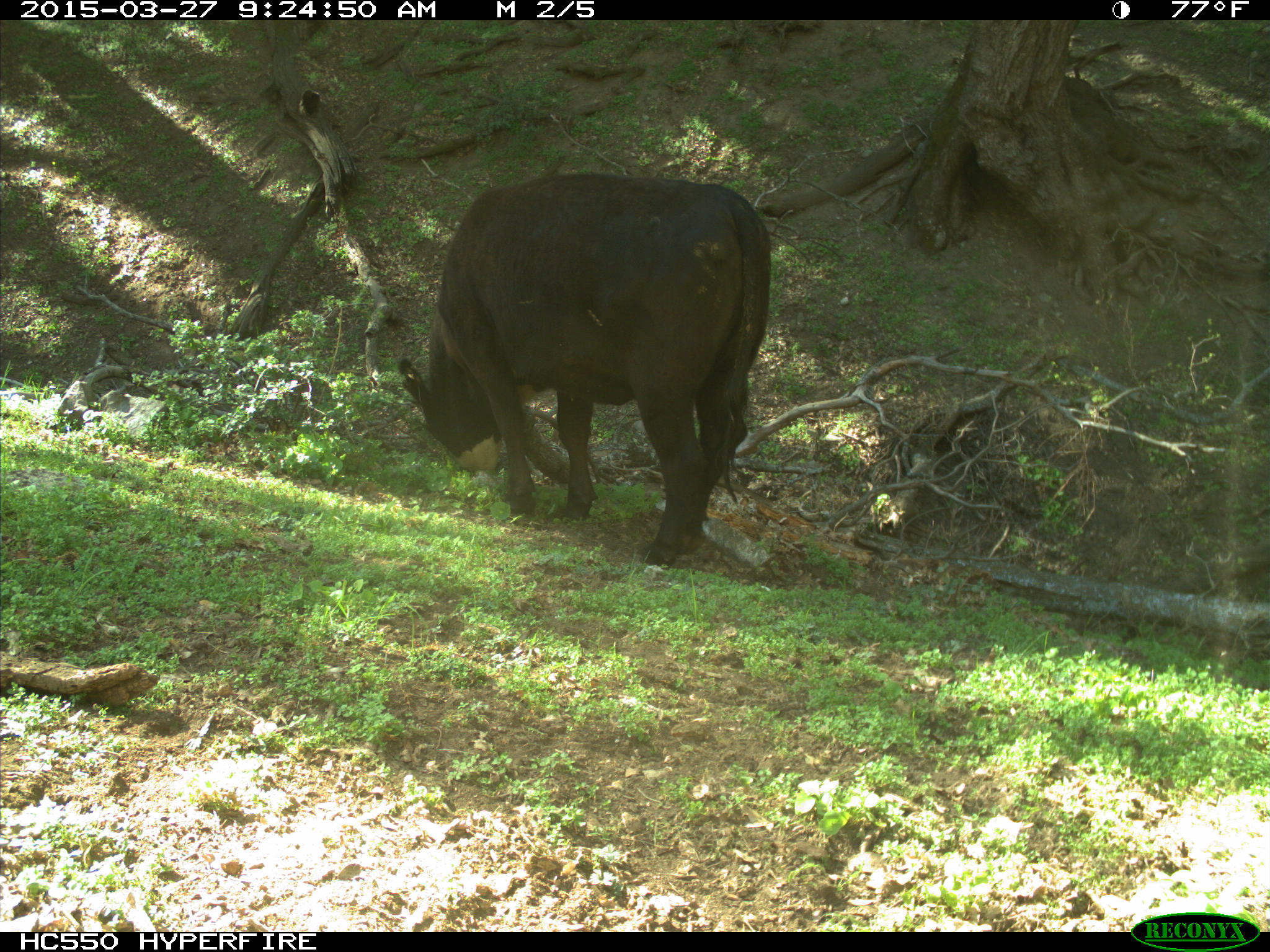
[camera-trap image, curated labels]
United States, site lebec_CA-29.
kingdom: Animalia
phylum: Chordata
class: Mammalia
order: Artiodactyla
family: Bovidae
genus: Bos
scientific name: Bos taurus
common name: domestic cow